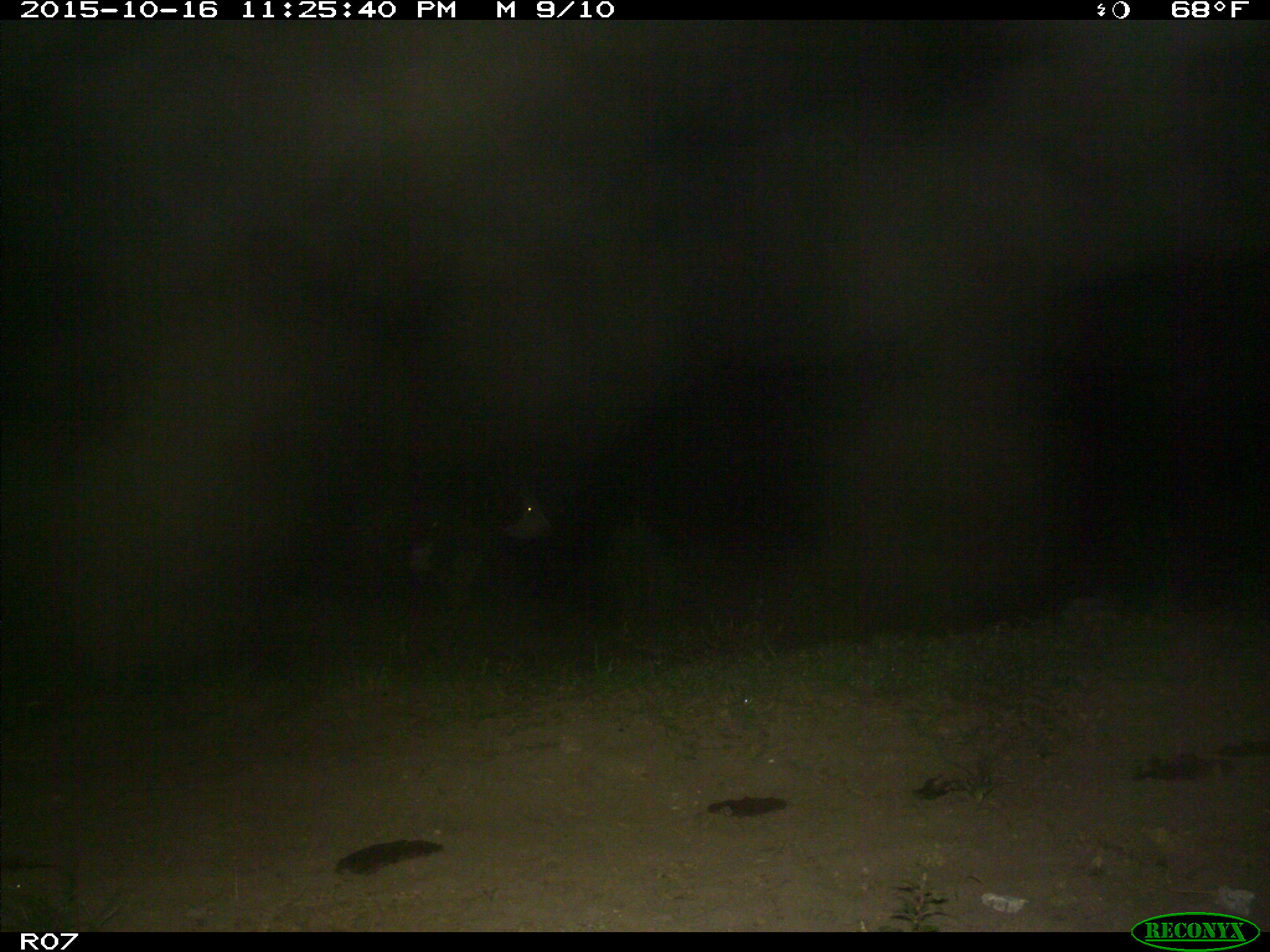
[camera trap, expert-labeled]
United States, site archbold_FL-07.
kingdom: Animalia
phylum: Chordata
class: Mammalia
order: Artiodactyla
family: Bovidae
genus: Bos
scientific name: Bos taurus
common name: domestic cow